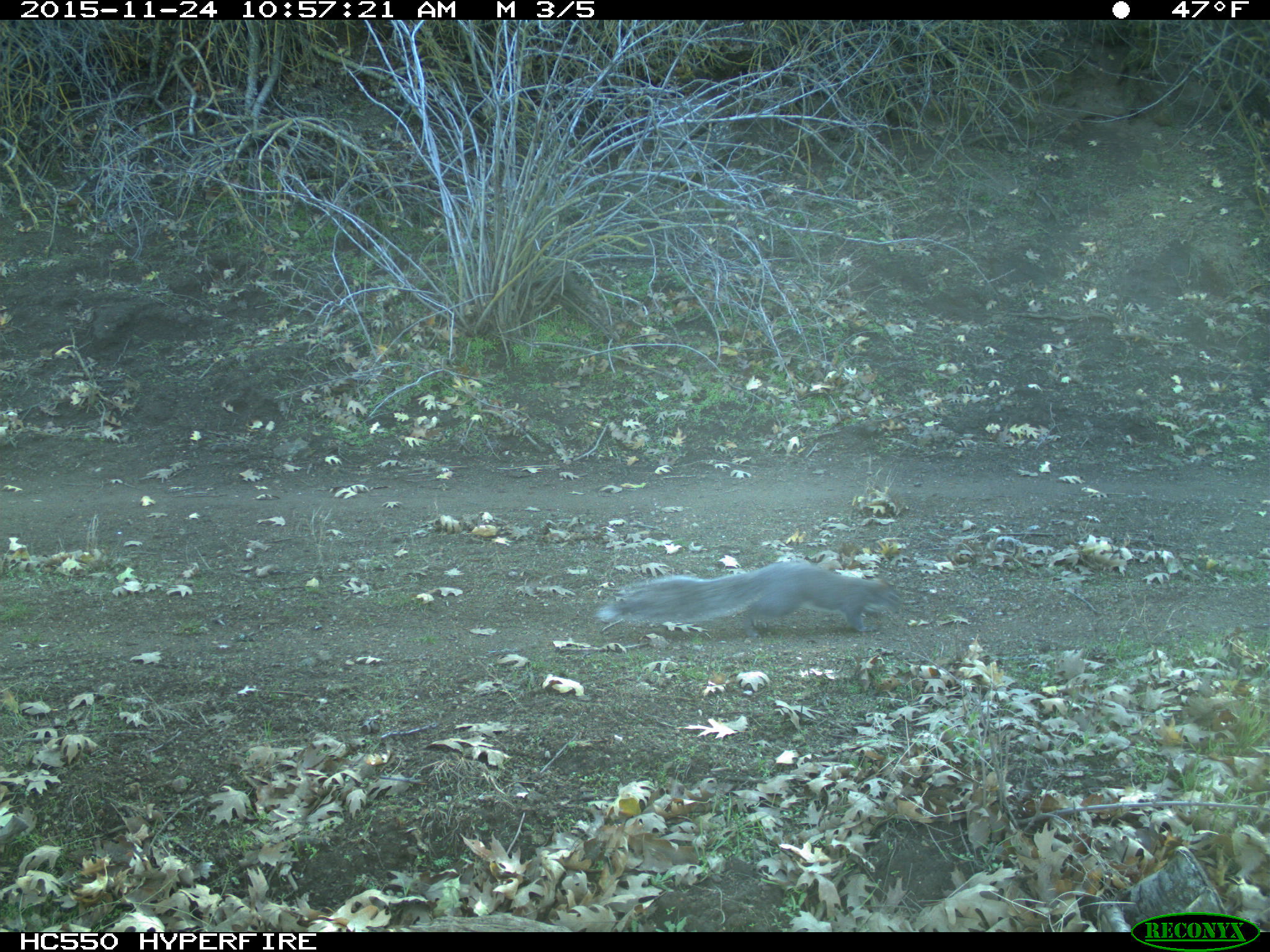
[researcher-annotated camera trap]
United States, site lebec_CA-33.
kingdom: Animalia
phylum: Chordata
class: Mammalia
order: Rodentia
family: Sciuridae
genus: Sciurus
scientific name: Sciurus carolinensis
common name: eastern gray squirrel